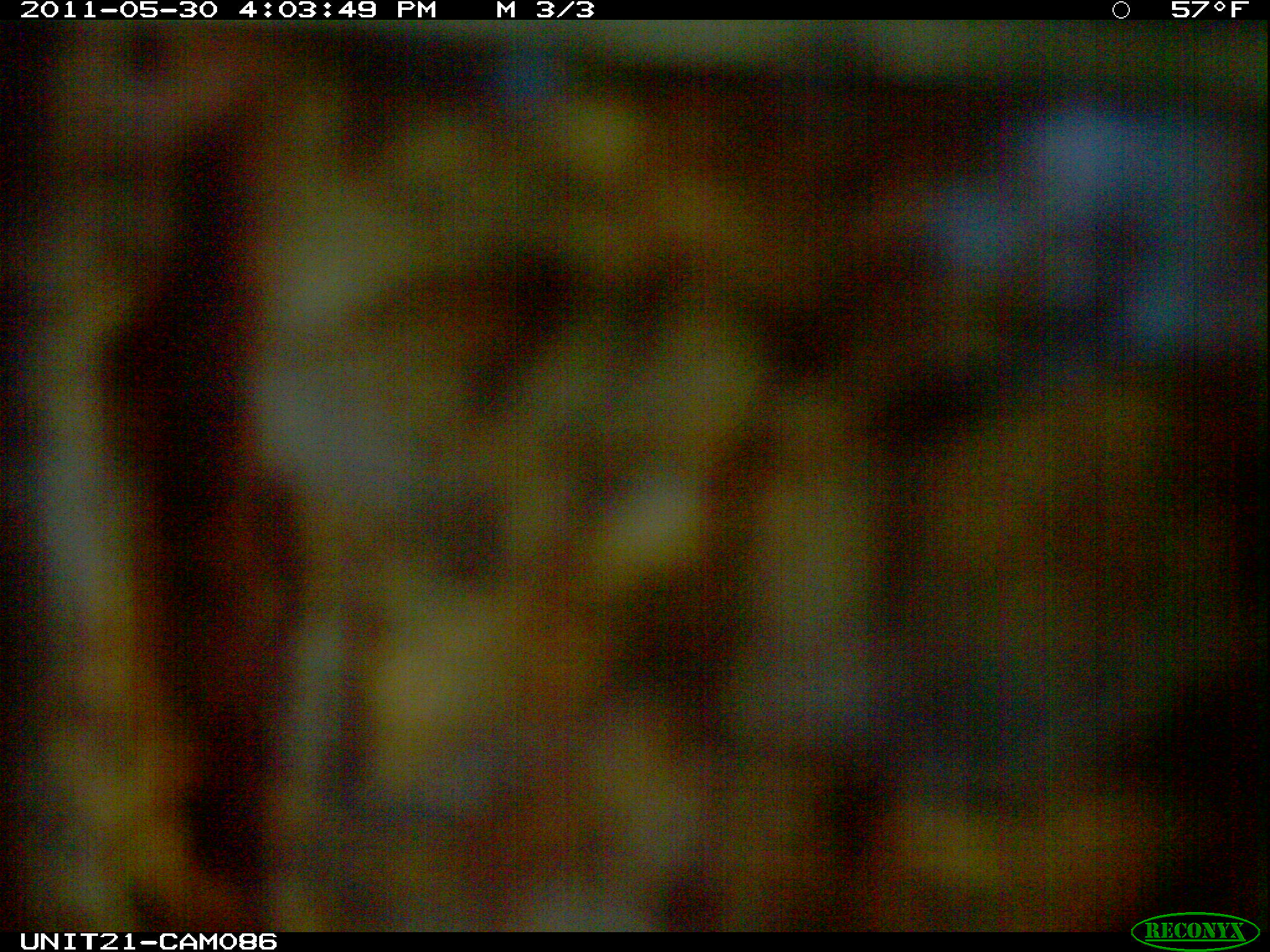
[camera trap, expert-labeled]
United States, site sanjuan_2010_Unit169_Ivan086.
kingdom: Animalia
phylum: Chordata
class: Mammalia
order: Carnivora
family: Ursidae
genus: Ursus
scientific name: Ursus americanus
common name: american black bear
Ursus americanus (american black bear).